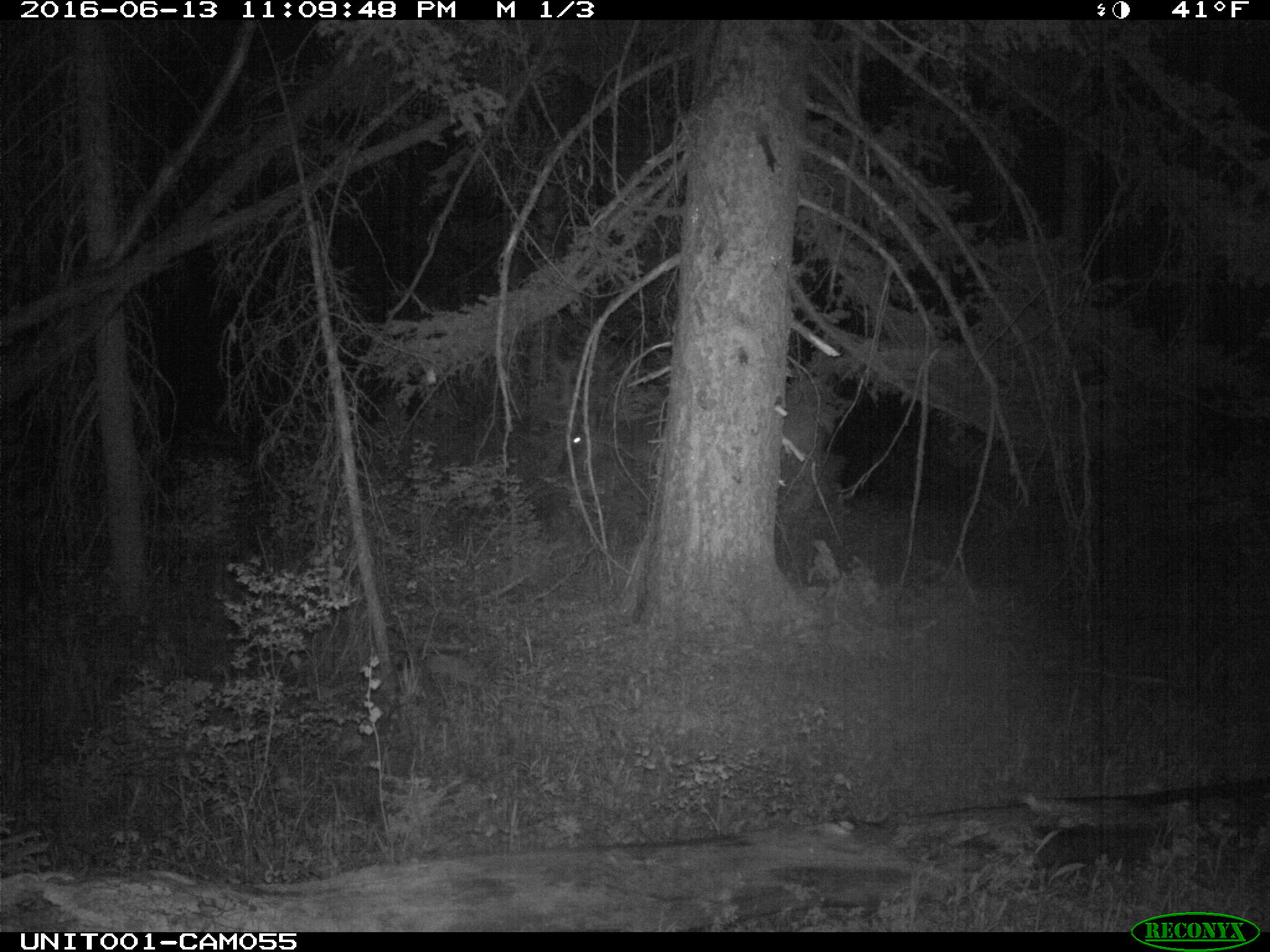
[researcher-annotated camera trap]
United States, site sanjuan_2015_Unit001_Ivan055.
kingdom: Animalia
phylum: Chordata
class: Mammalia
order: Artiodactyla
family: Cervidae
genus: Cervus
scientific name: Cervus elaphus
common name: red deer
Cervus elaphus (red deer).